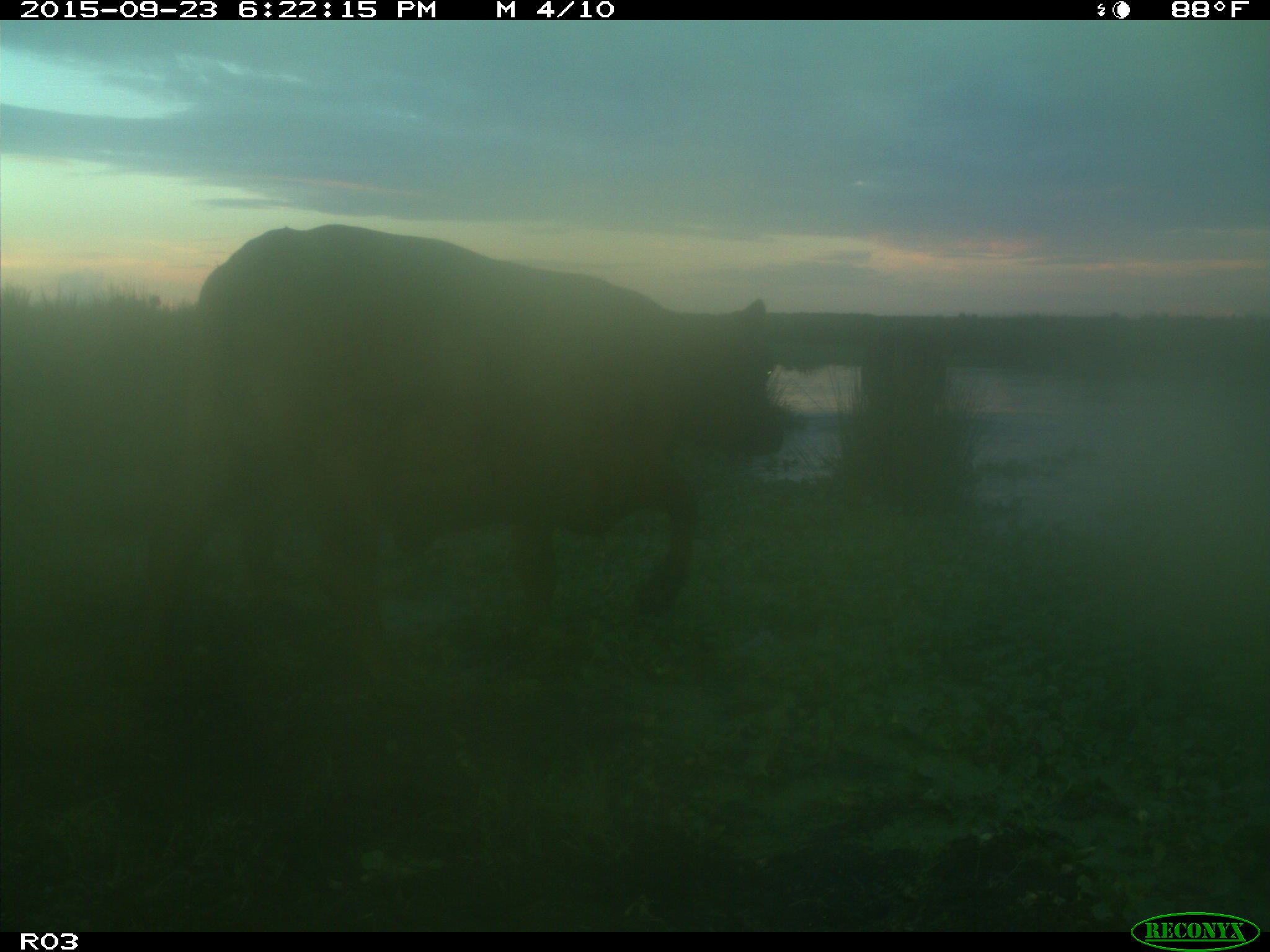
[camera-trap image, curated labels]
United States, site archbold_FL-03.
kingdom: Animalia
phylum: Chordata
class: Mammalia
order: Artiodactyla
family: Bovidae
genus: Bos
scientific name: Bos taurus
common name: domestic cow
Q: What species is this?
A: Bos taurus (domestic cow).